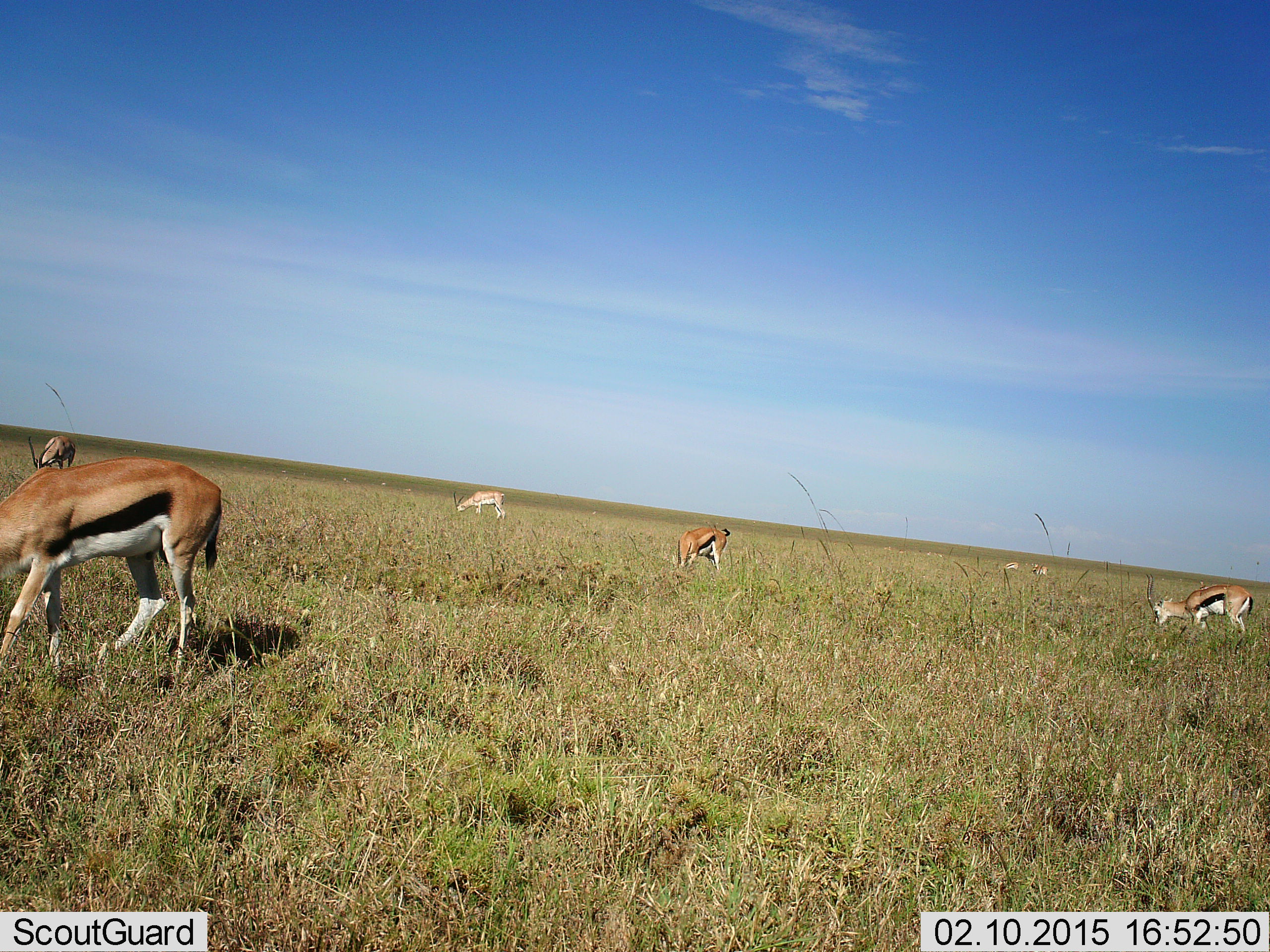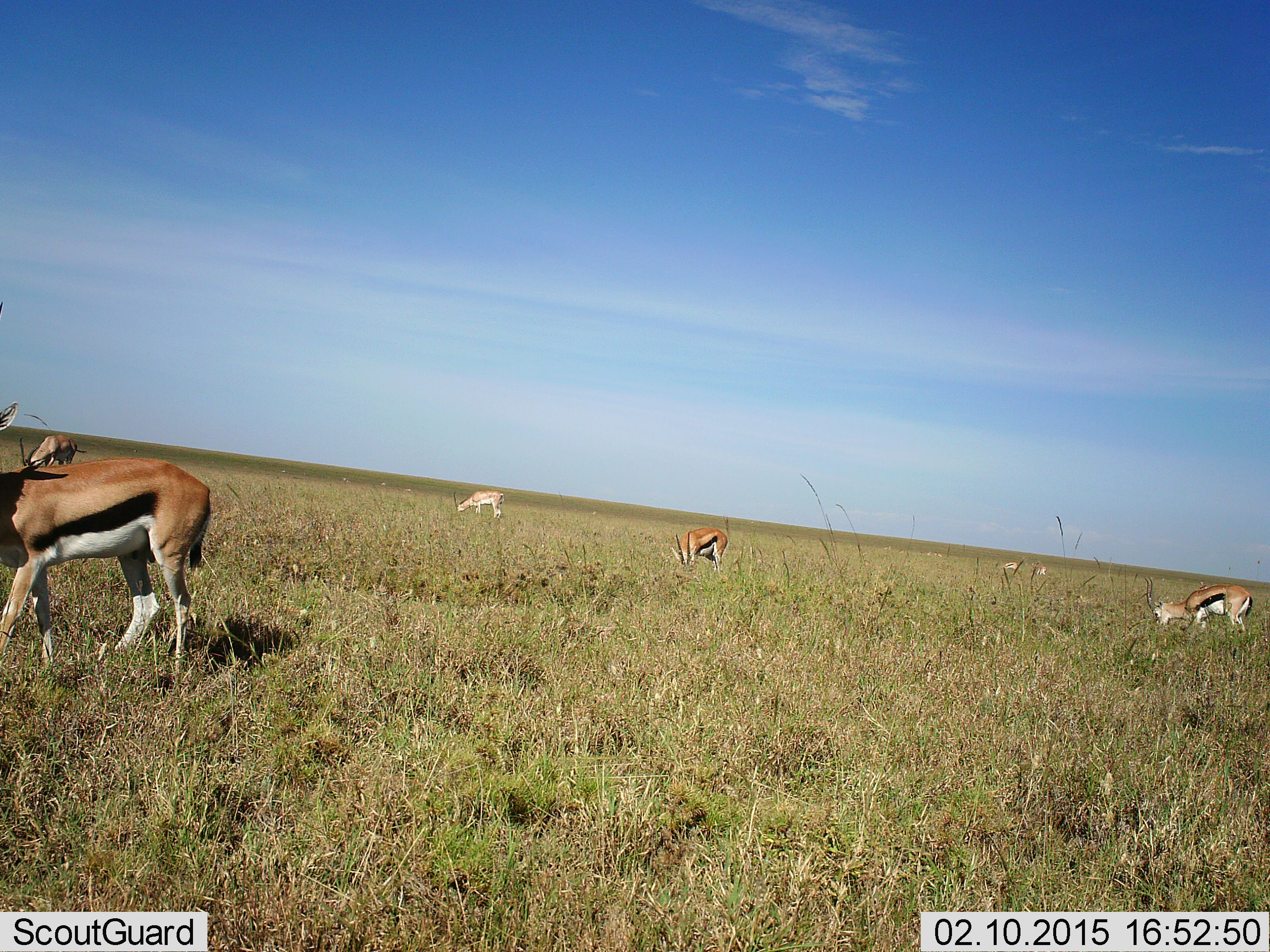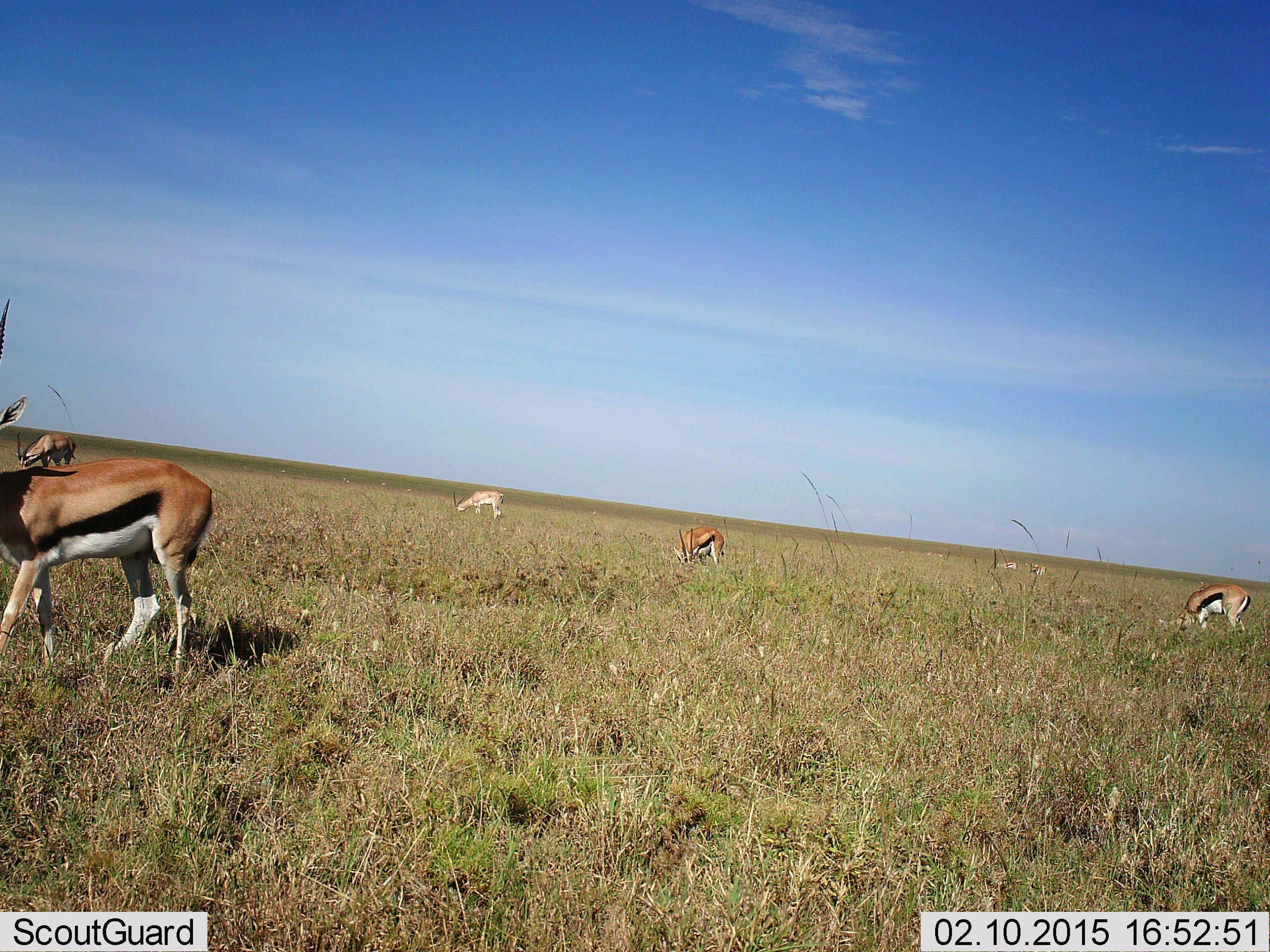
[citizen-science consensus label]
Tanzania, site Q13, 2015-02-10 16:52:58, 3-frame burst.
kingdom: Animalia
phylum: Chordata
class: Mammalia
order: Artiodactyla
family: Bovidae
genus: Eudorcas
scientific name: Eudorcas thomsonii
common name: thomson's gazelle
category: gazellethomsons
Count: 5.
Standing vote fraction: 35%.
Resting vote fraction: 0%.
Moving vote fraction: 24%.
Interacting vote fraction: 0%.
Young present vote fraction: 6%.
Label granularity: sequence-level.